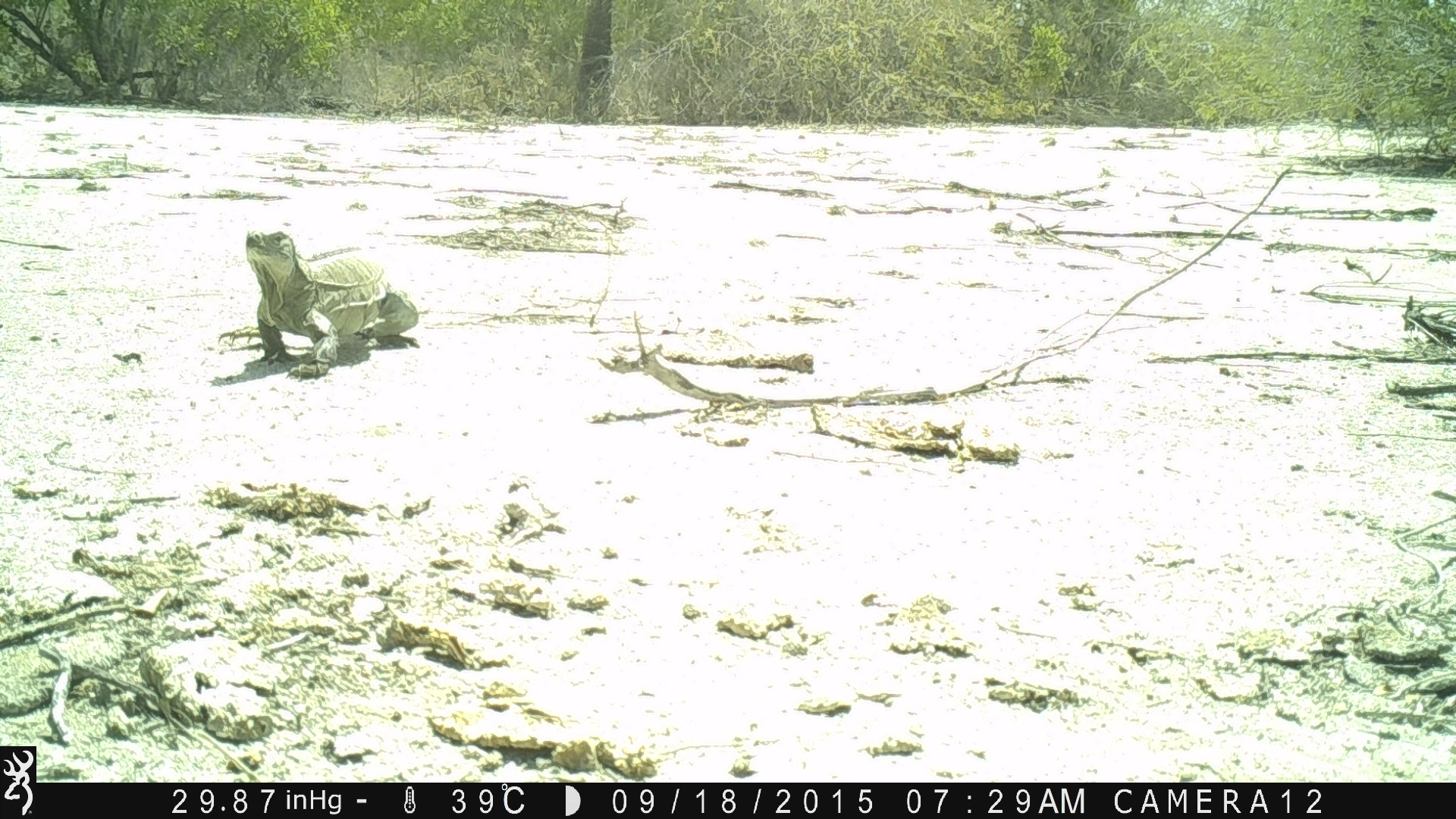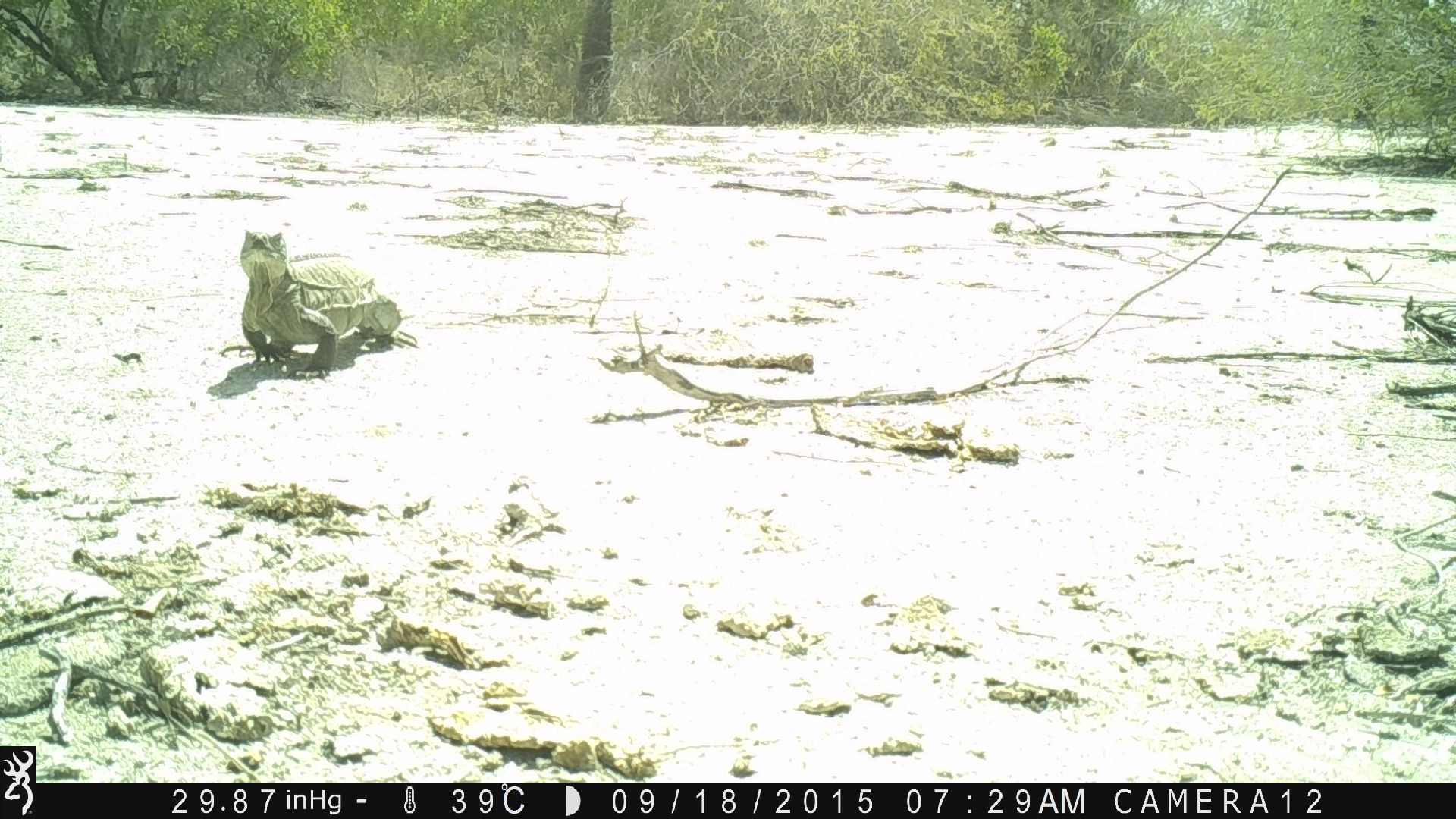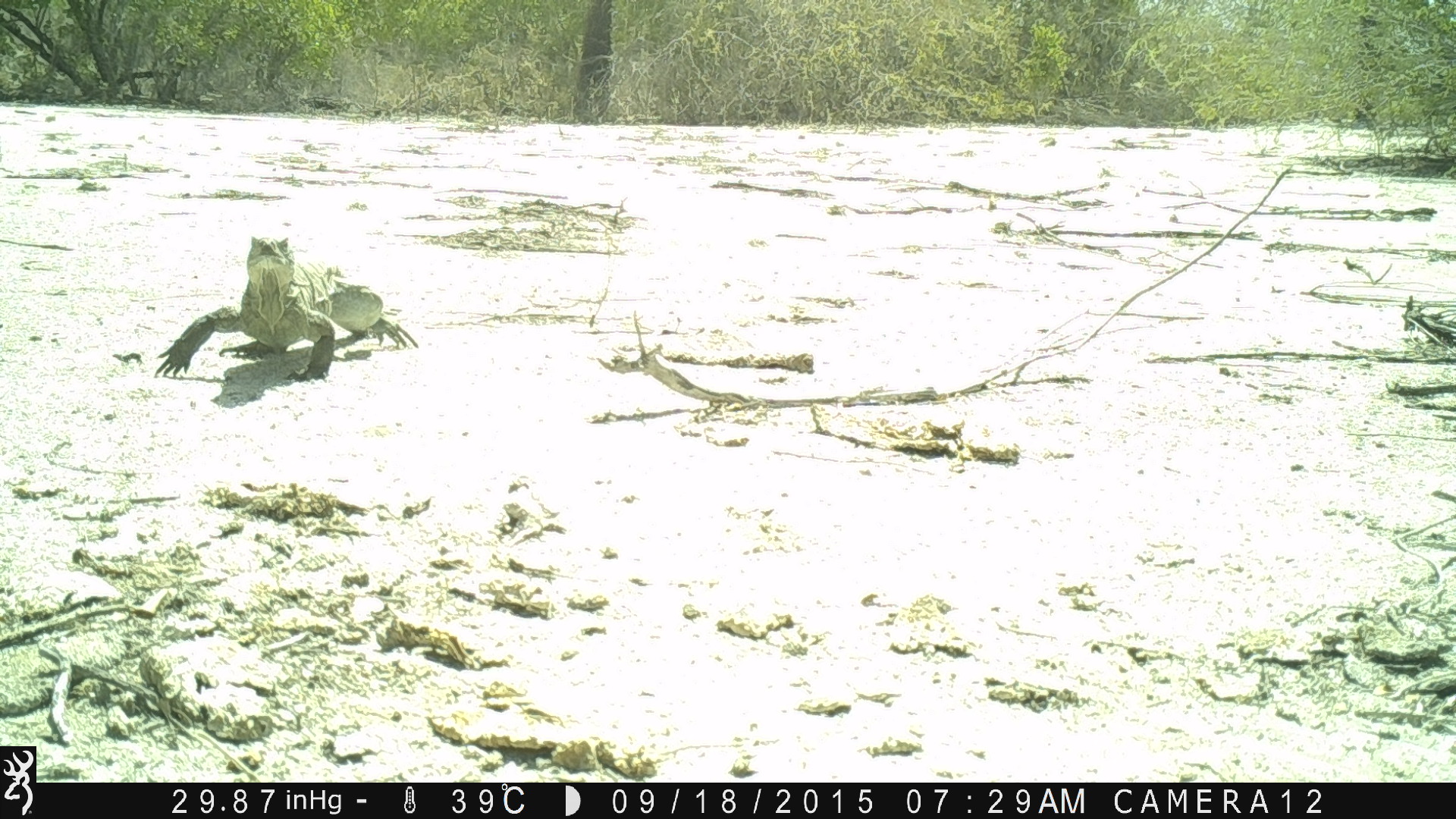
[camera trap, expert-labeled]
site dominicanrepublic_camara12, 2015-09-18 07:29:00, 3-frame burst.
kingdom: Animalia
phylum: Chordata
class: Reptilia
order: Squamata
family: Iguanidae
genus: Iguana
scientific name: Iguana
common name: typical iguanas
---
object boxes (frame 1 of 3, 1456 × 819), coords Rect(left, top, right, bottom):
iguana: Rect(234, 224, 419, 368)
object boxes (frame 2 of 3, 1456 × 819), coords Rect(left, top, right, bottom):
iguana: Rect(234, 230, 419, 375)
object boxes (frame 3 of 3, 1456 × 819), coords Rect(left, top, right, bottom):
iguana: Rect(149, 234, 420, 389)